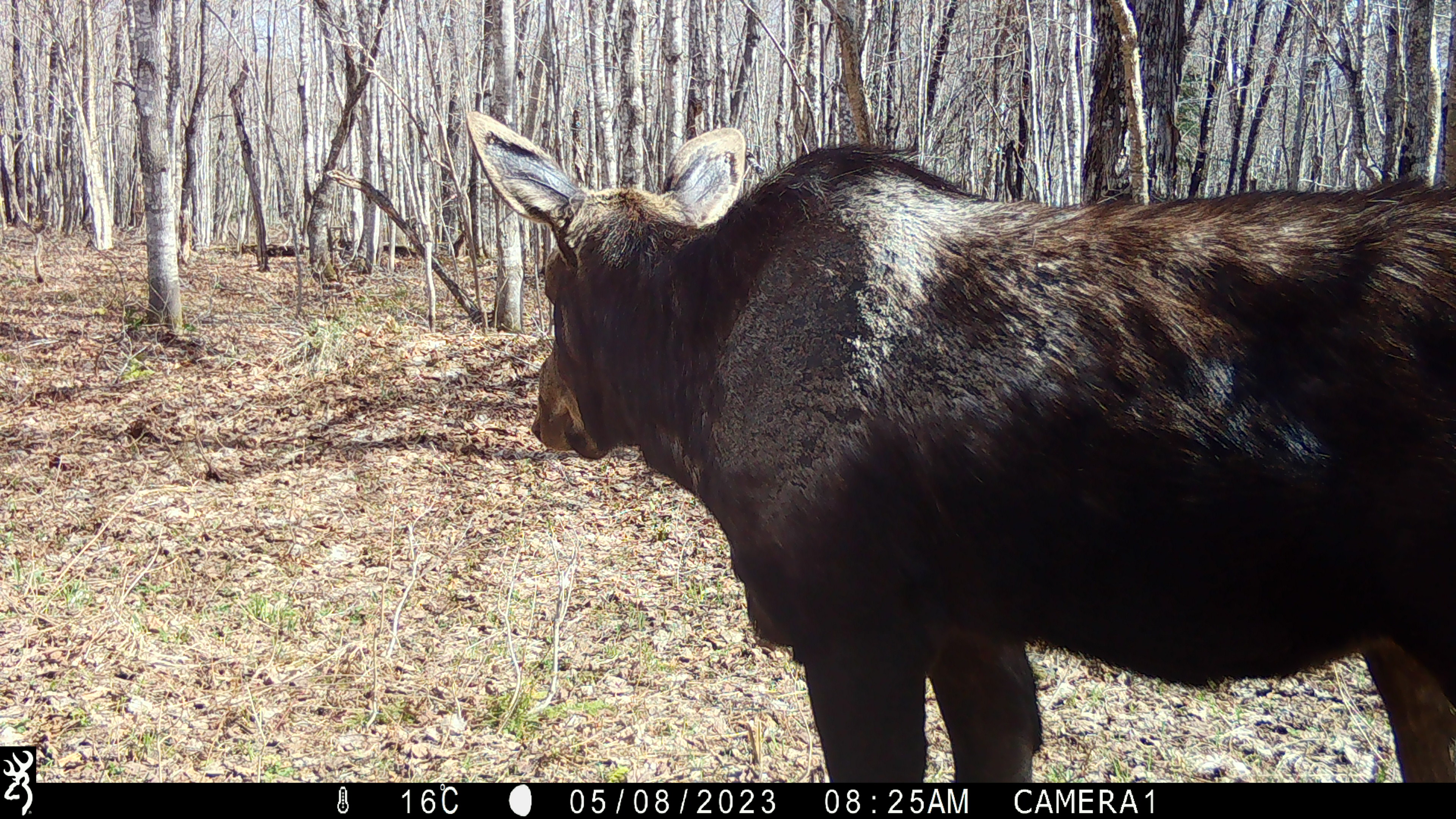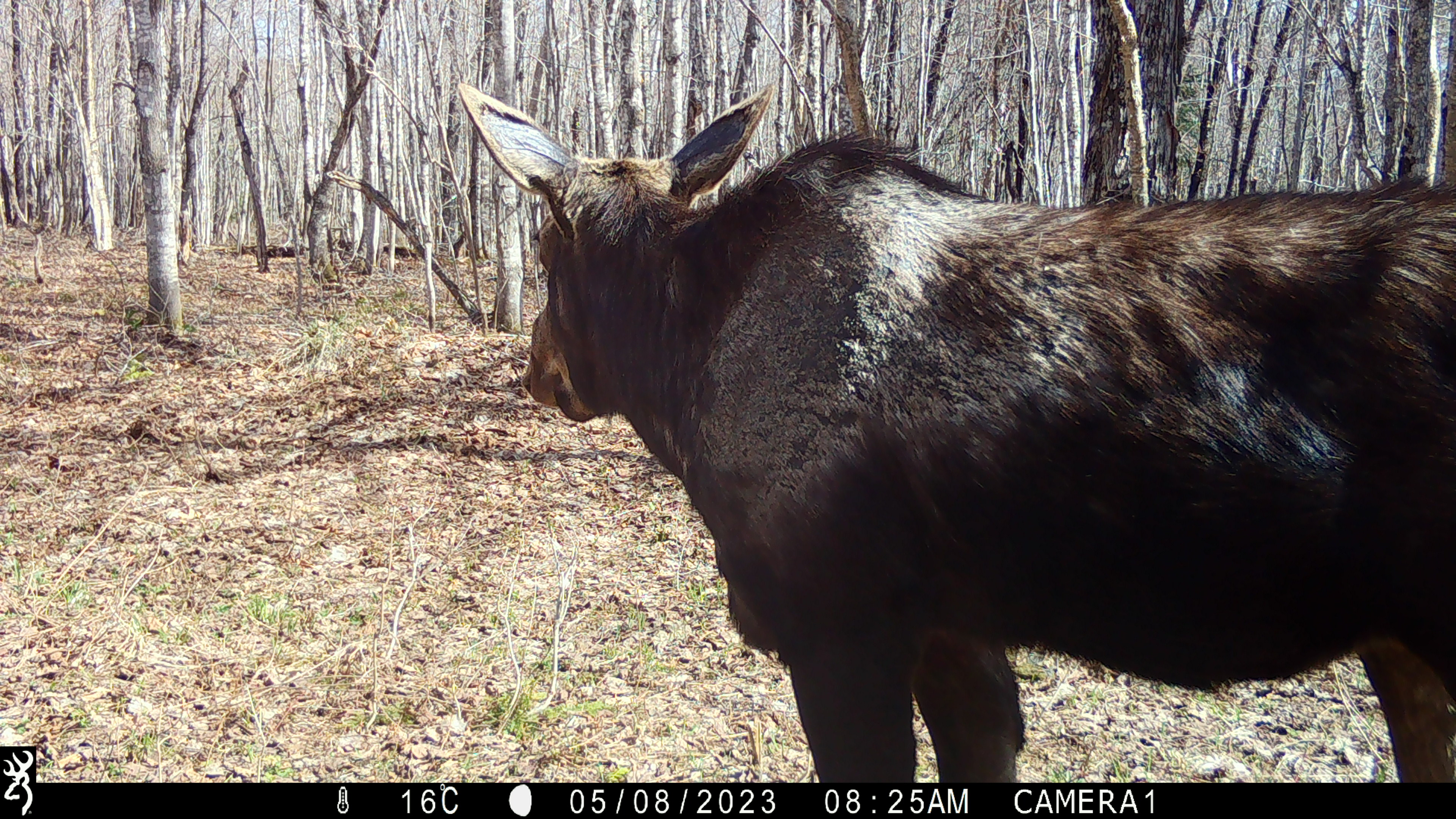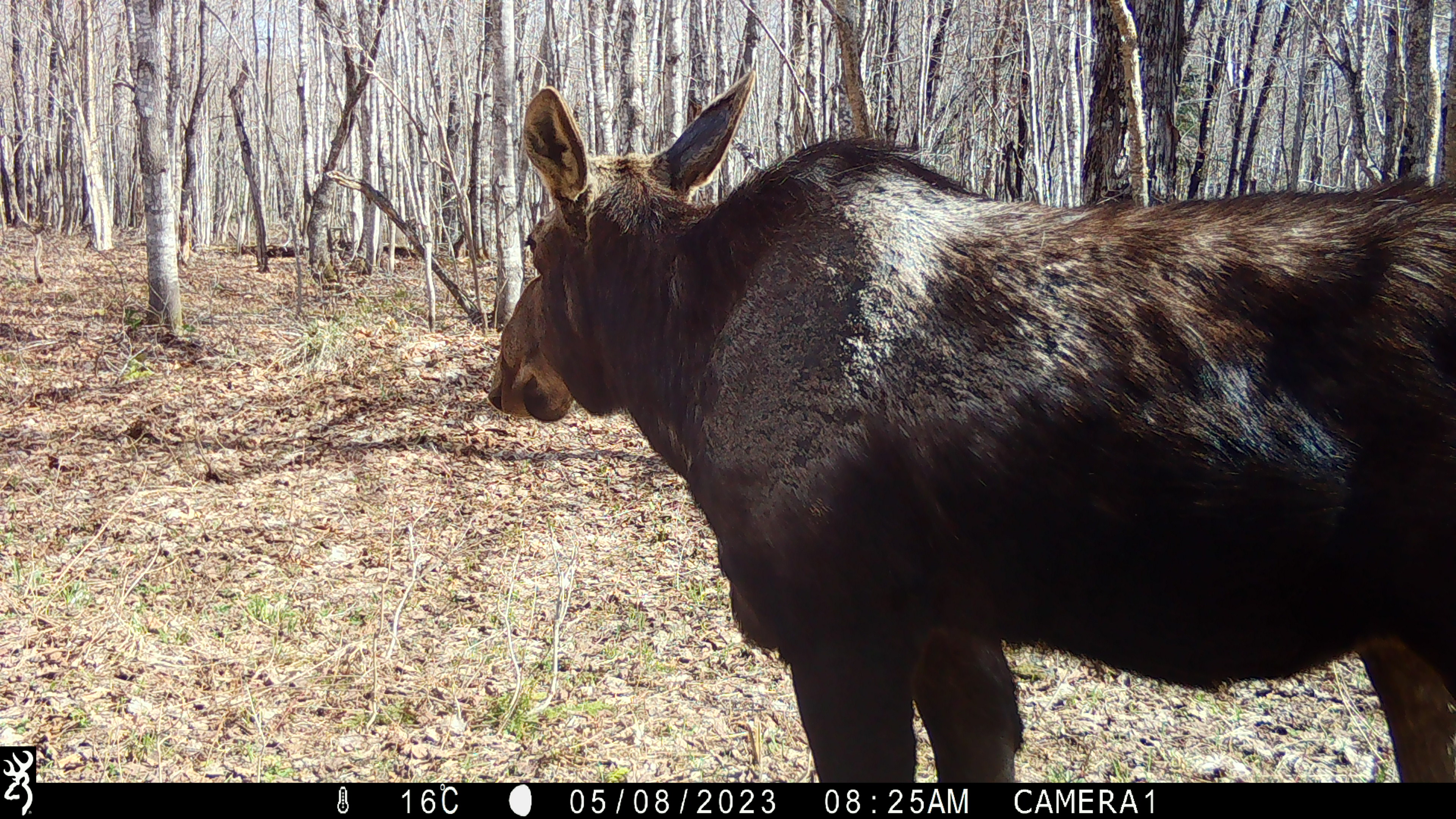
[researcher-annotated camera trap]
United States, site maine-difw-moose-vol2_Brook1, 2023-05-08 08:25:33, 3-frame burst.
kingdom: Animalia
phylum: Chordata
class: Mammalia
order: Artiodactyla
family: Cervidae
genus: Alces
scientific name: Alces alces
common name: moose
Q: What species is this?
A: Moose (Alces alces).